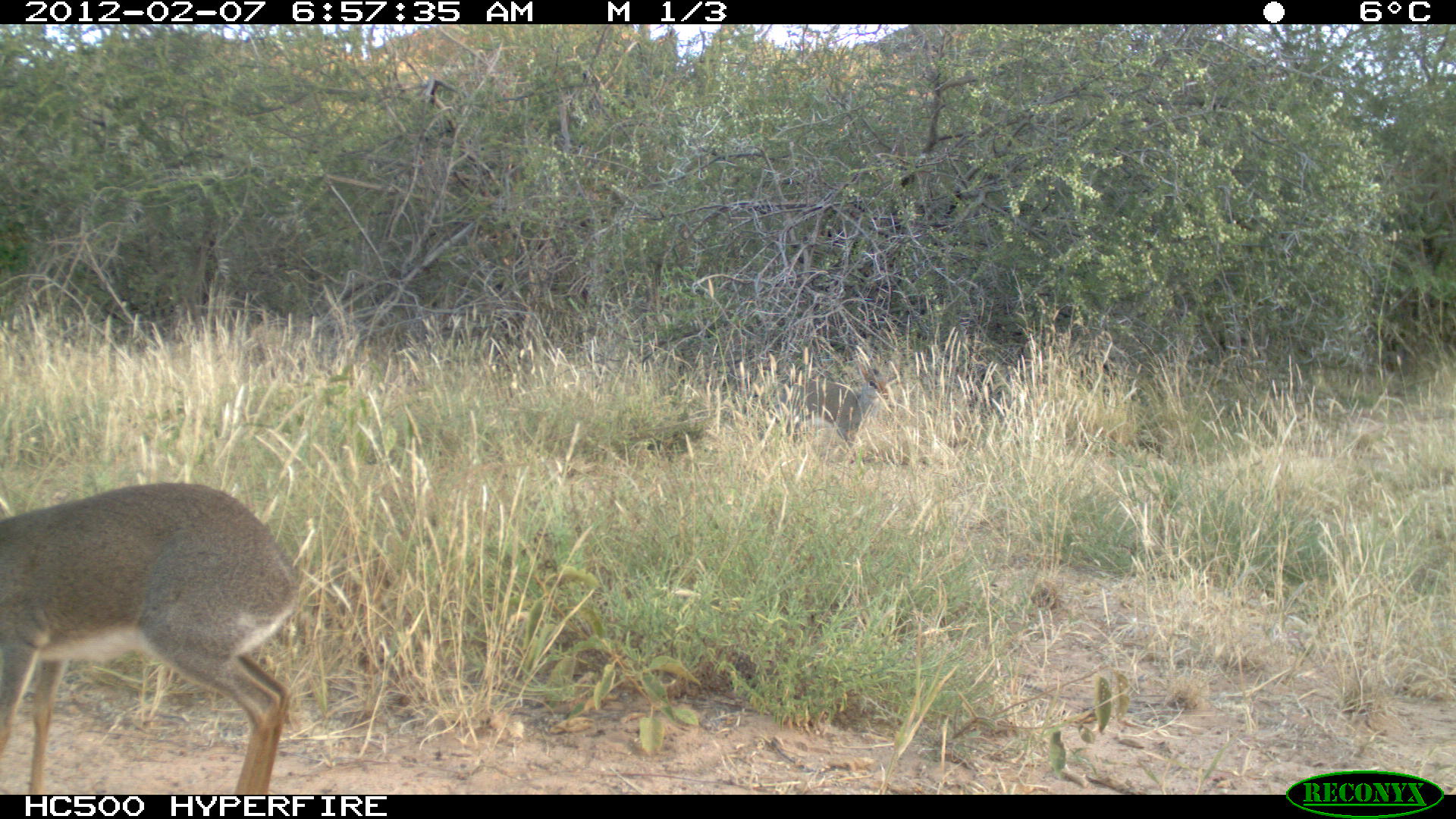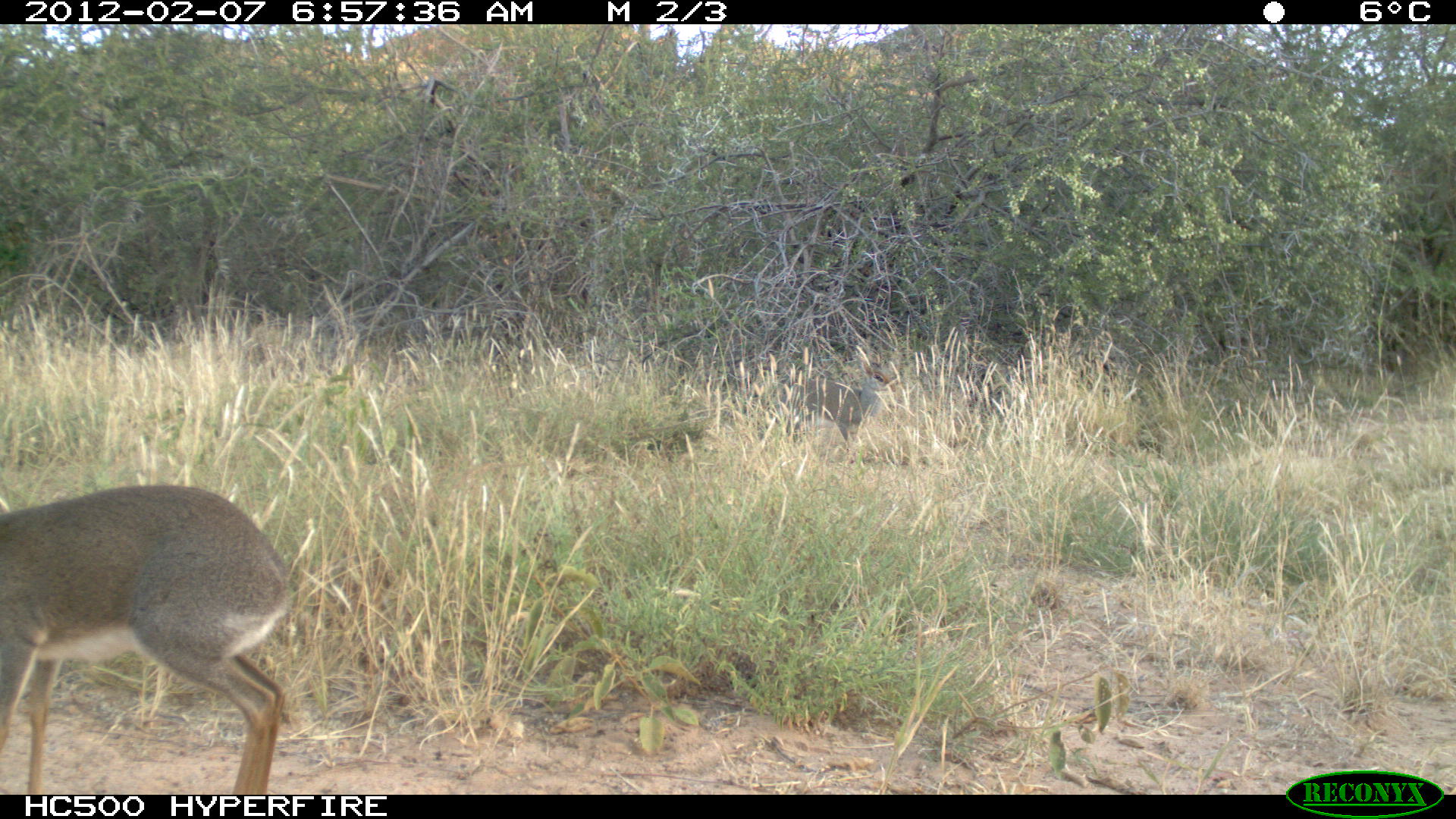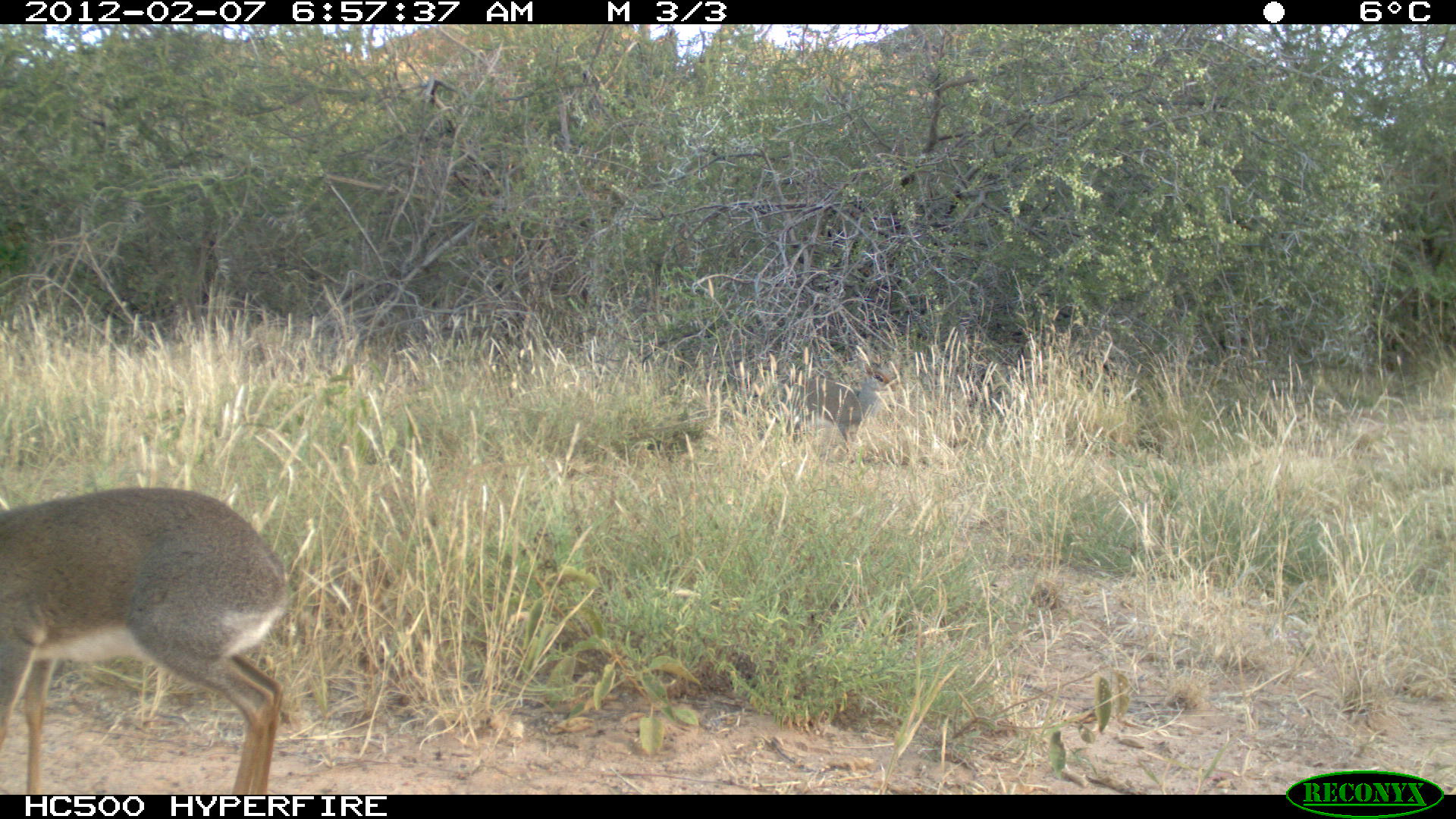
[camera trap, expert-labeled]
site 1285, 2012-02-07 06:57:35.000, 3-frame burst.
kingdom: Animalia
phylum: Chordata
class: Mammalia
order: Artiodactyla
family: Bovidae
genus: Madoqua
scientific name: Madoqua guentheri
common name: günther's dik-dik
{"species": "Madoqua guentheri (günther's dik-dik)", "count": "2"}